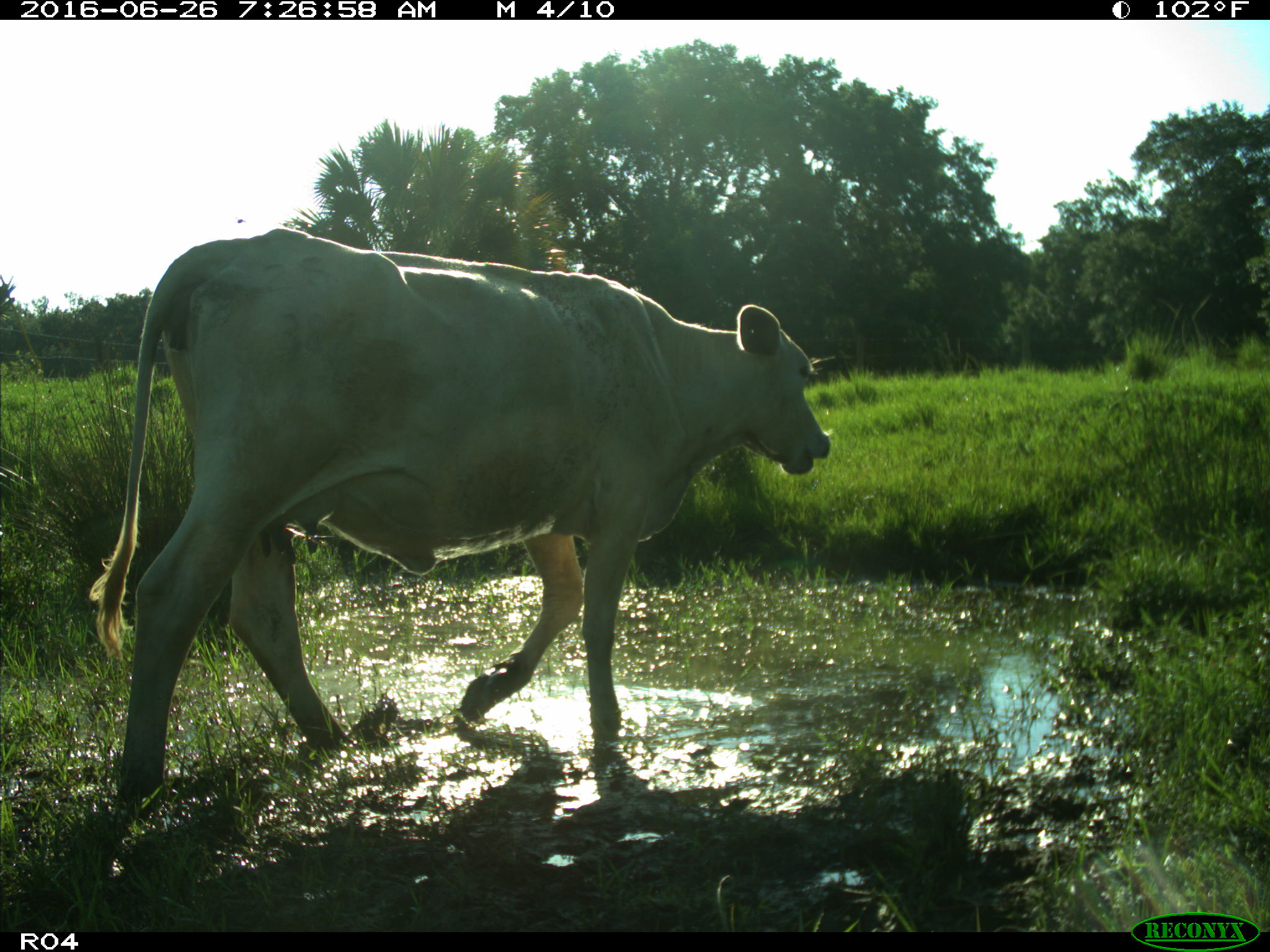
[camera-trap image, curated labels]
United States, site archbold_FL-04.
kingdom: Animalia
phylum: Chordata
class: Mammalia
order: Artiodactyla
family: Bovidae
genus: Bos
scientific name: Bos taurus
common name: domestic cow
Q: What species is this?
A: Bos taurus (domestic cow).